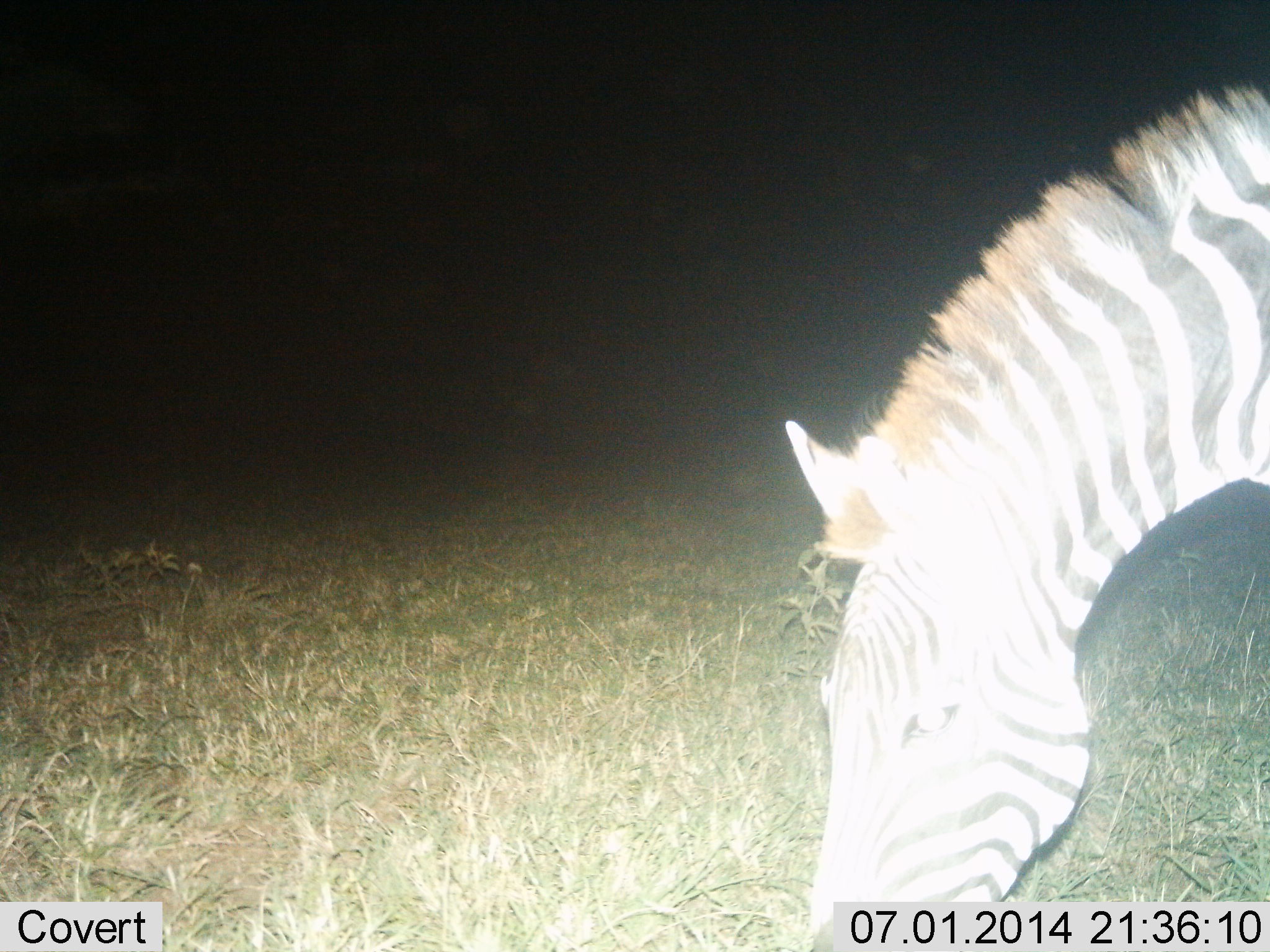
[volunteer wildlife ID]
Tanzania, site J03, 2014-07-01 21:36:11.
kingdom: Animalia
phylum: Chordata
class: Mammalia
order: Perissodactyla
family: Equidae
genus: Equus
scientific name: Equus quagga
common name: plains zebra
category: zebra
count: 1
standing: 10%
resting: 0%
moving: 0%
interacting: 0%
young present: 0%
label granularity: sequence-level